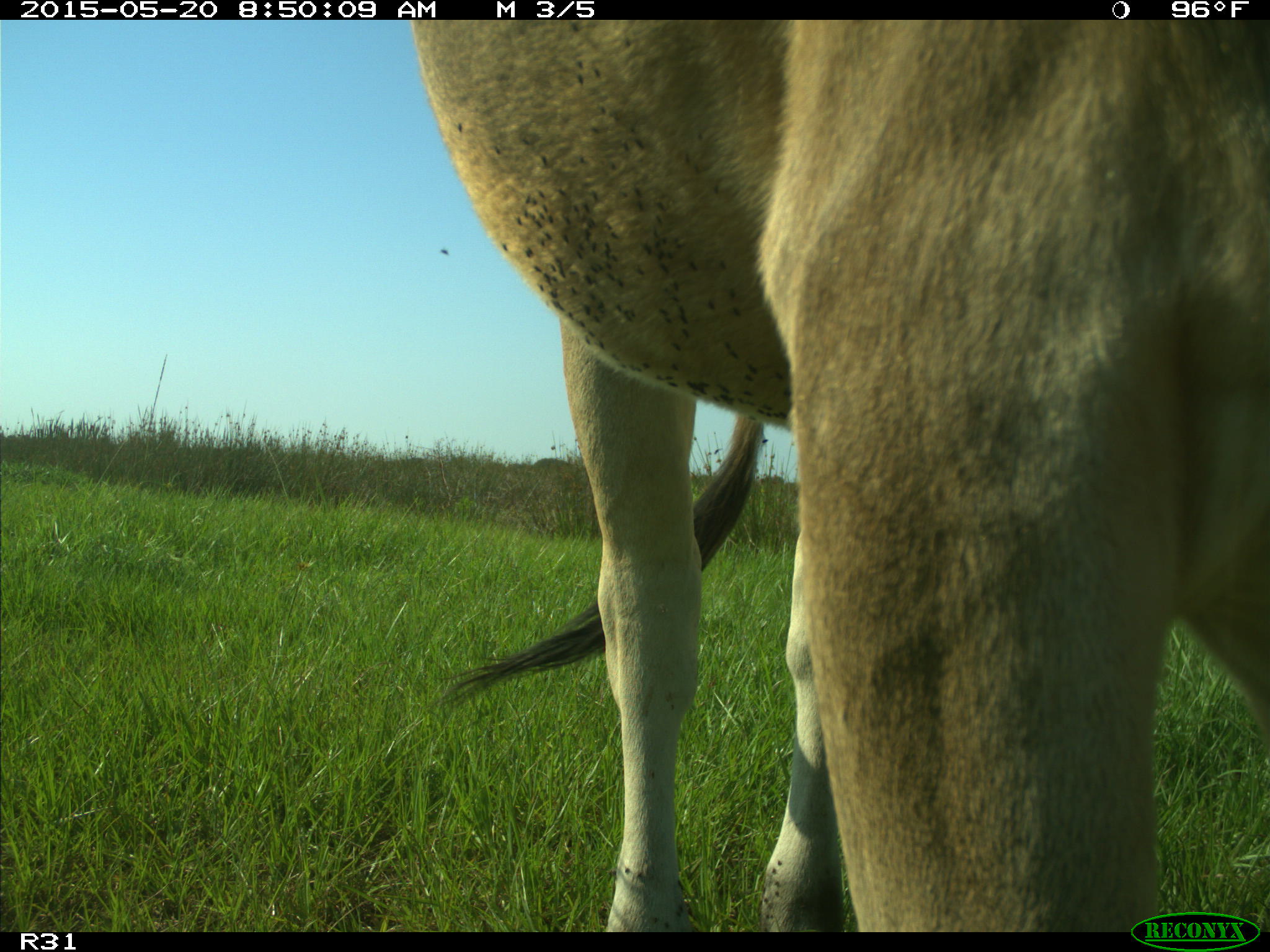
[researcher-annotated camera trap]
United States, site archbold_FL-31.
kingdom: Animalia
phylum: Chordata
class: Mammalia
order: Artiodactyla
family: Bovidae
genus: Bos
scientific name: Bos taurus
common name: domestic cow